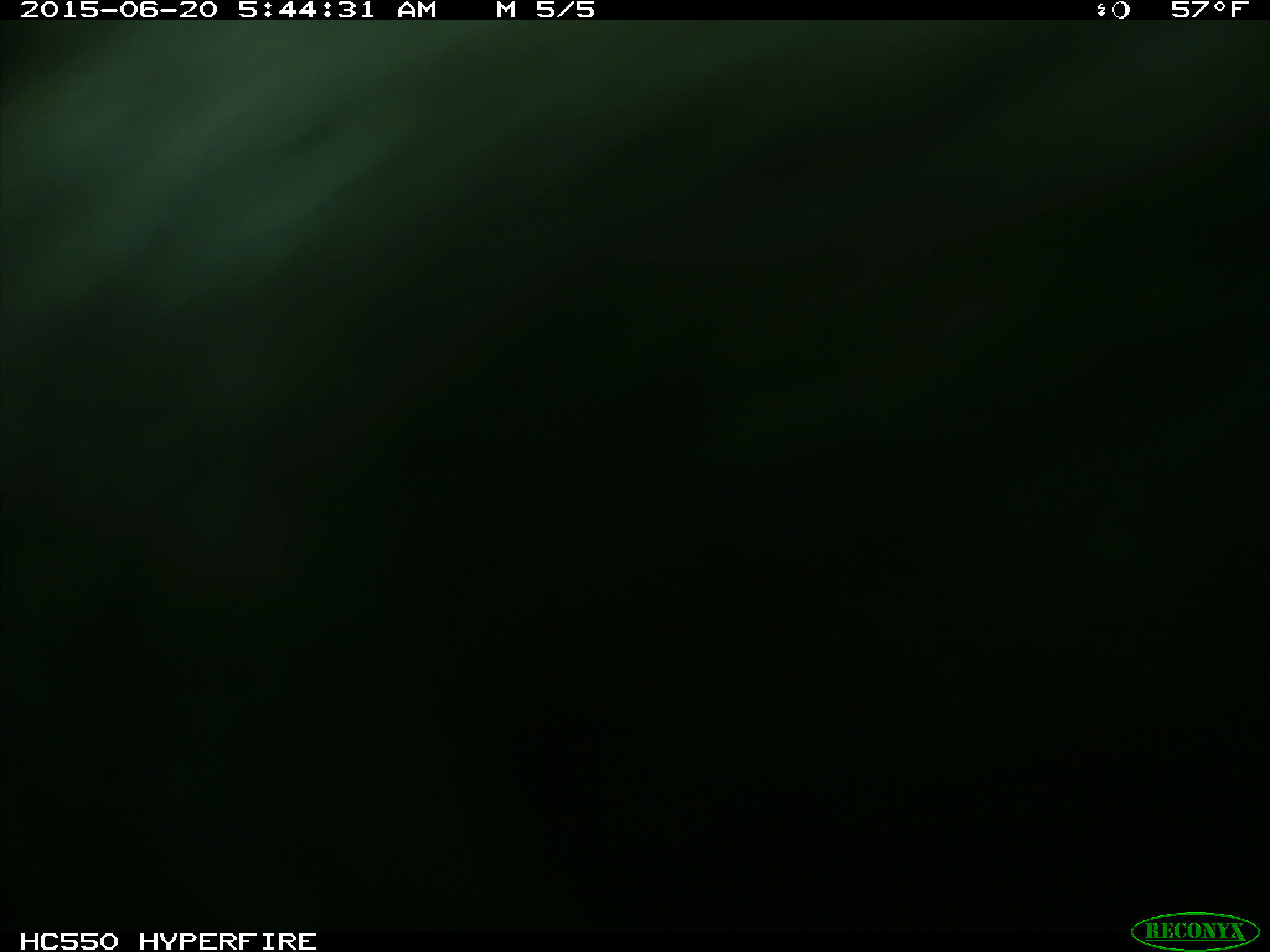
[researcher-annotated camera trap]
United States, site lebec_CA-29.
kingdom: Animalia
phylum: Chordata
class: Mammalia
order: Artiodactyla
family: Bovidae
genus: Bos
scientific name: Bos taurus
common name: domestic cow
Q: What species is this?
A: Bos taurus (domestic cow).